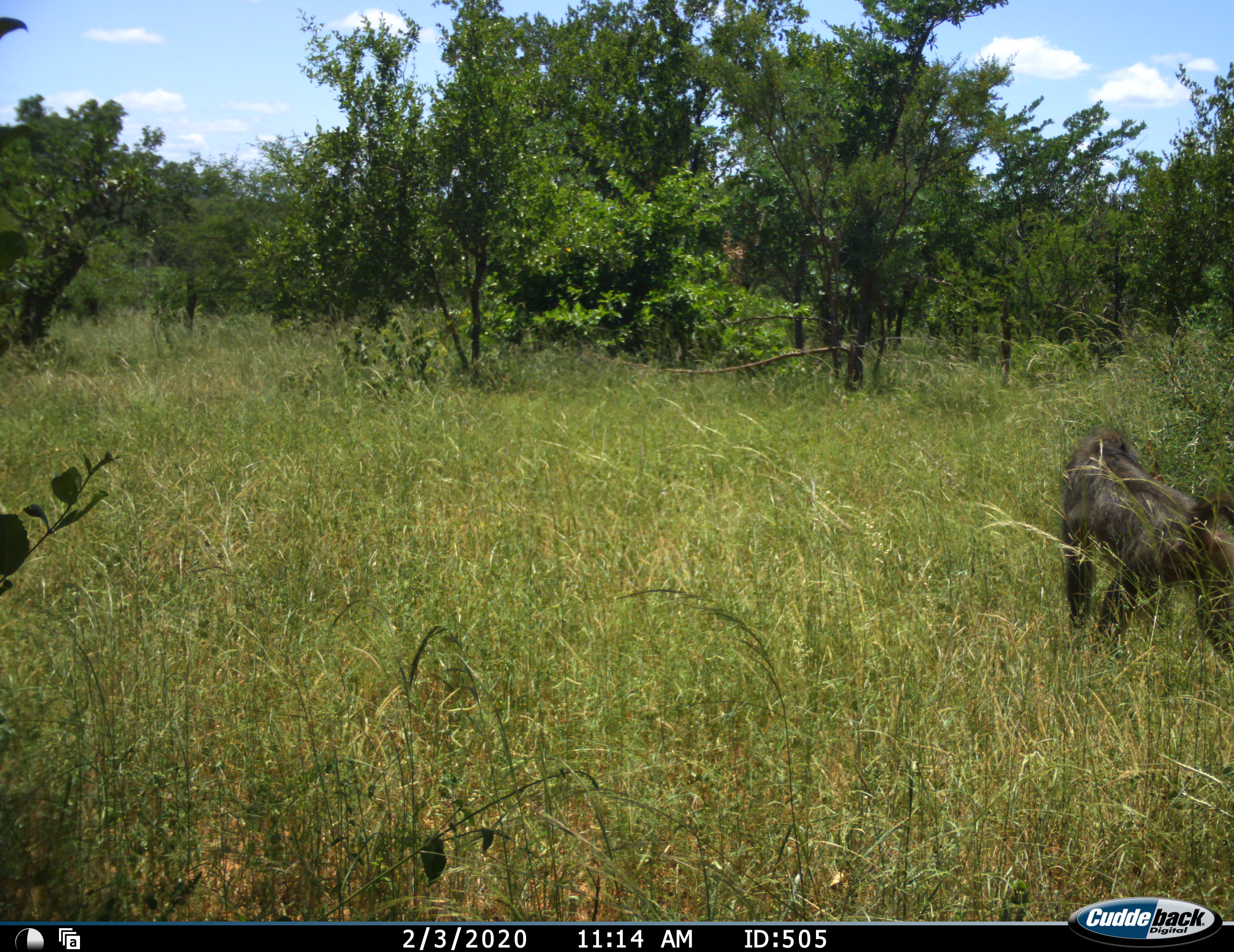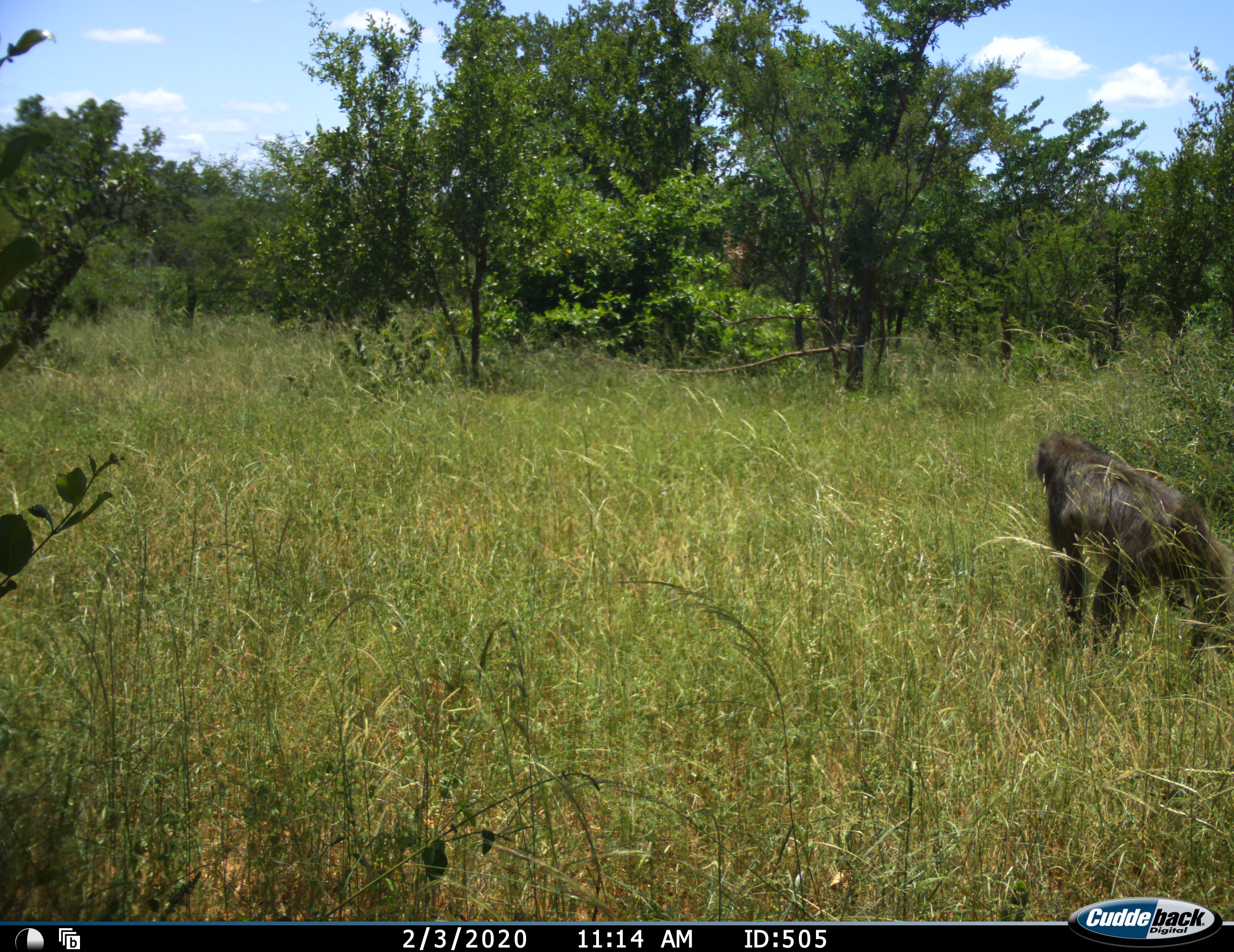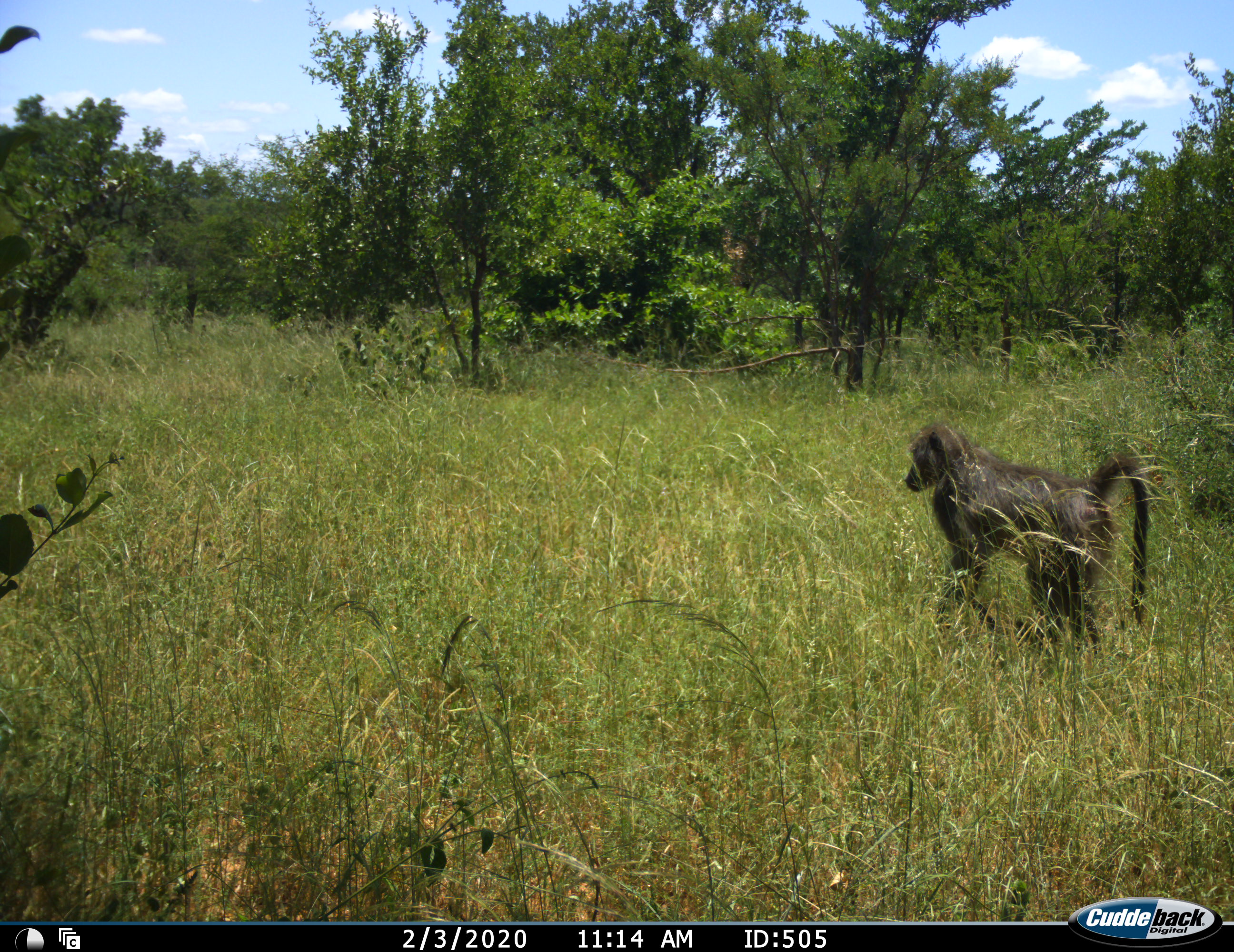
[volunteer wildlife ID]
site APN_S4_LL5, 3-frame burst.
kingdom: Animalia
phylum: Chordata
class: Mammalia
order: Primates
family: Cercopithecidae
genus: Papio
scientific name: Papio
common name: baboon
Baboon (Papio), count 1. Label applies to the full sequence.